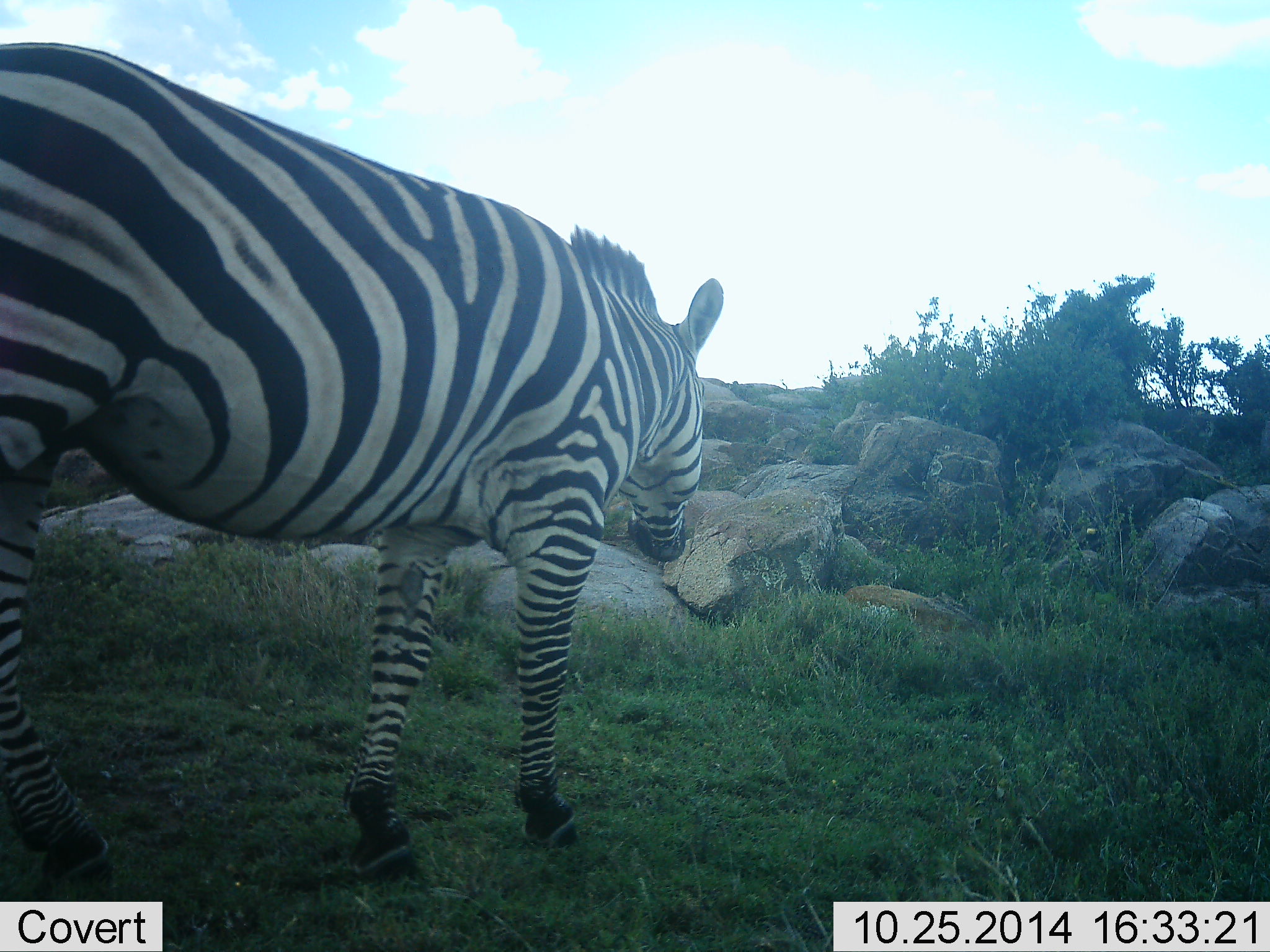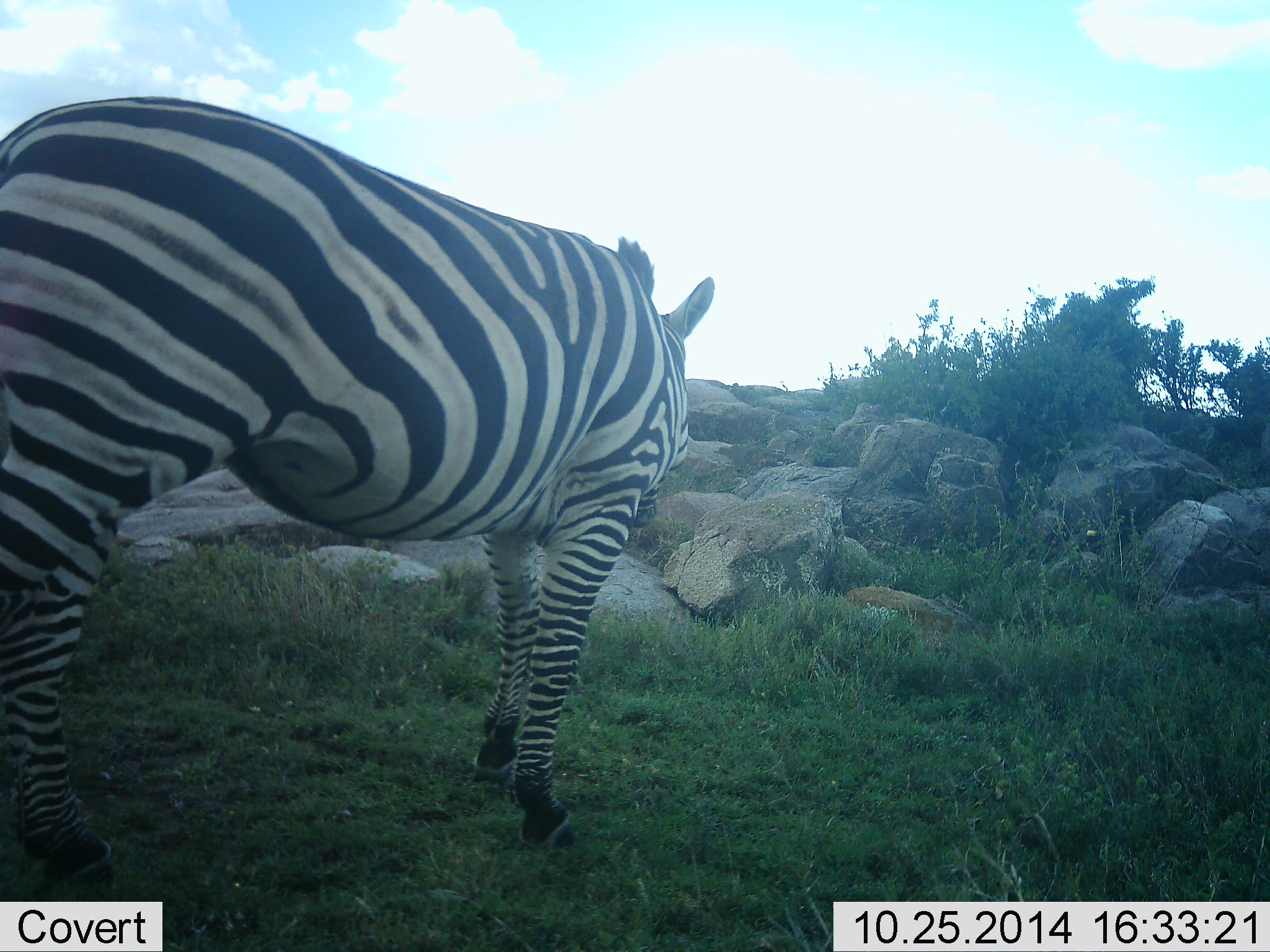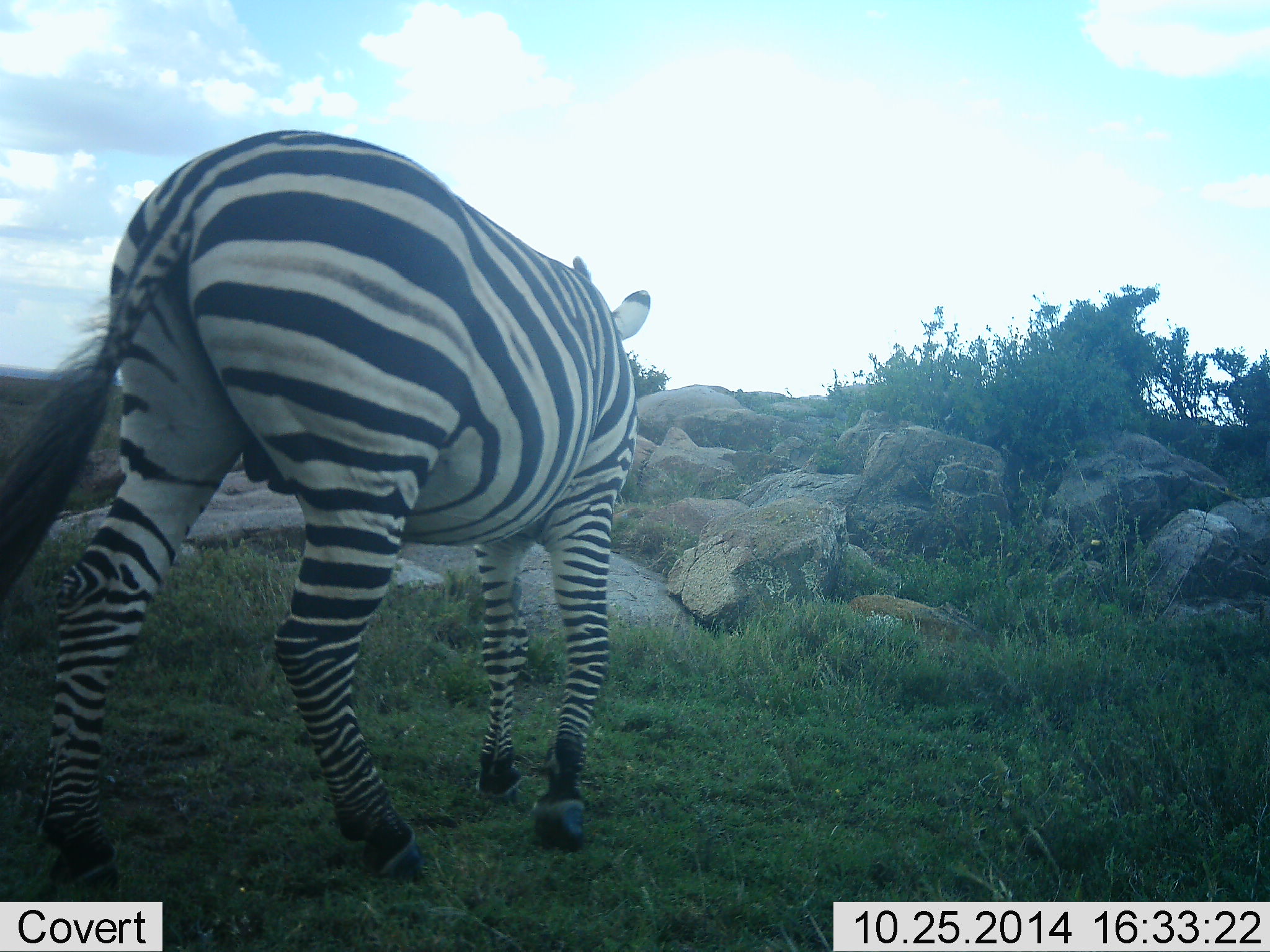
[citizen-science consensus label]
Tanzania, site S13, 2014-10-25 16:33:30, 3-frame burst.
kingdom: Animalia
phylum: Chordata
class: Mammalia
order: Perissodactyla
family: Equidae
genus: Equus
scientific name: Equus quagga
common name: plains zebra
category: zebra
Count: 1.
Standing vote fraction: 20%.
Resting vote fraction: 0%.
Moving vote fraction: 90%.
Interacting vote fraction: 0%.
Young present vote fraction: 0%.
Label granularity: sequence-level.